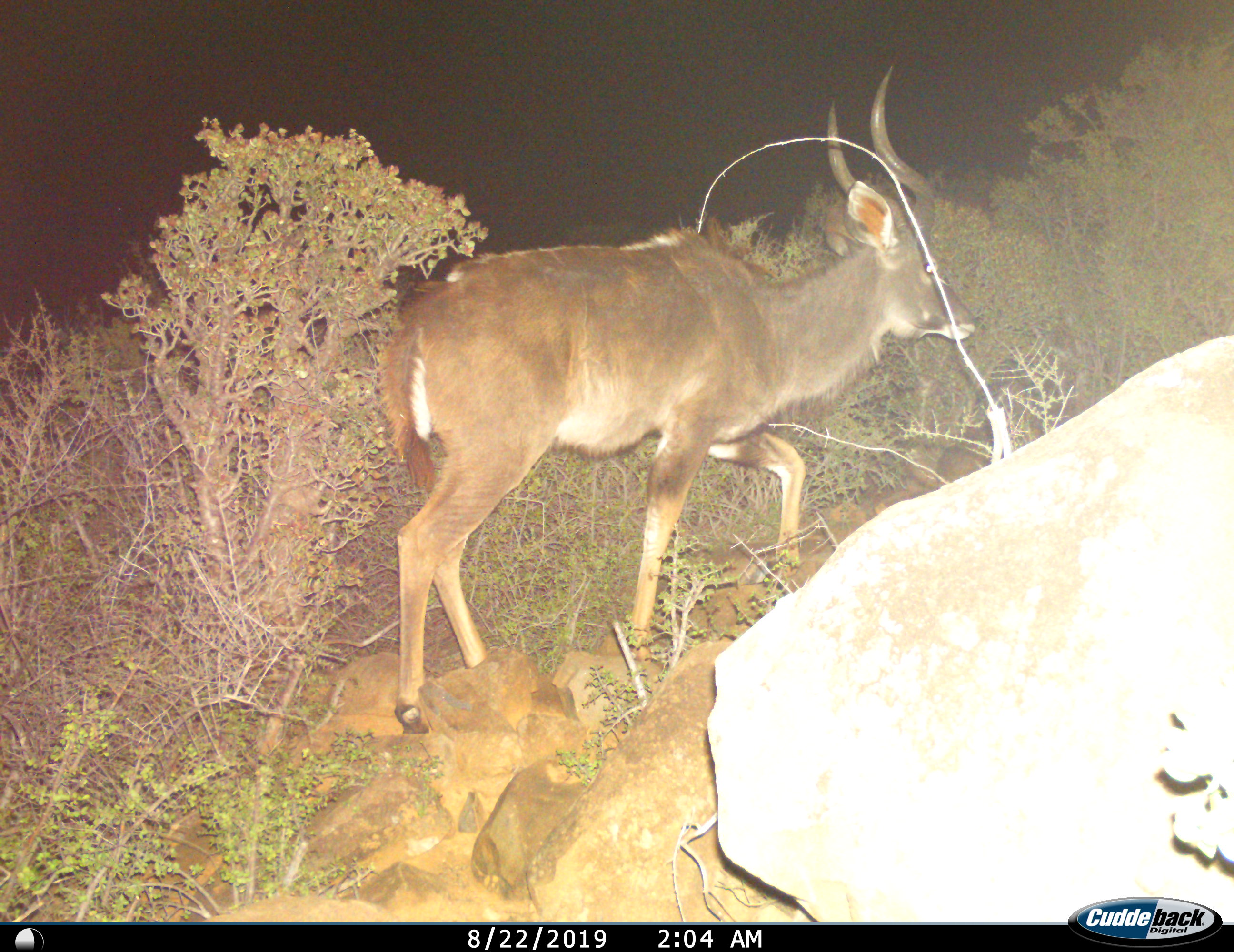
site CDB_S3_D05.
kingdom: Animalia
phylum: Chordata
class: Mammalia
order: Artiodactyla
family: Bovidae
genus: Tragelaphus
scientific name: Tragelaphus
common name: kudu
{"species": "kudu (Tragelaphus)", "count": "1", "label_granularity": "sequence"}